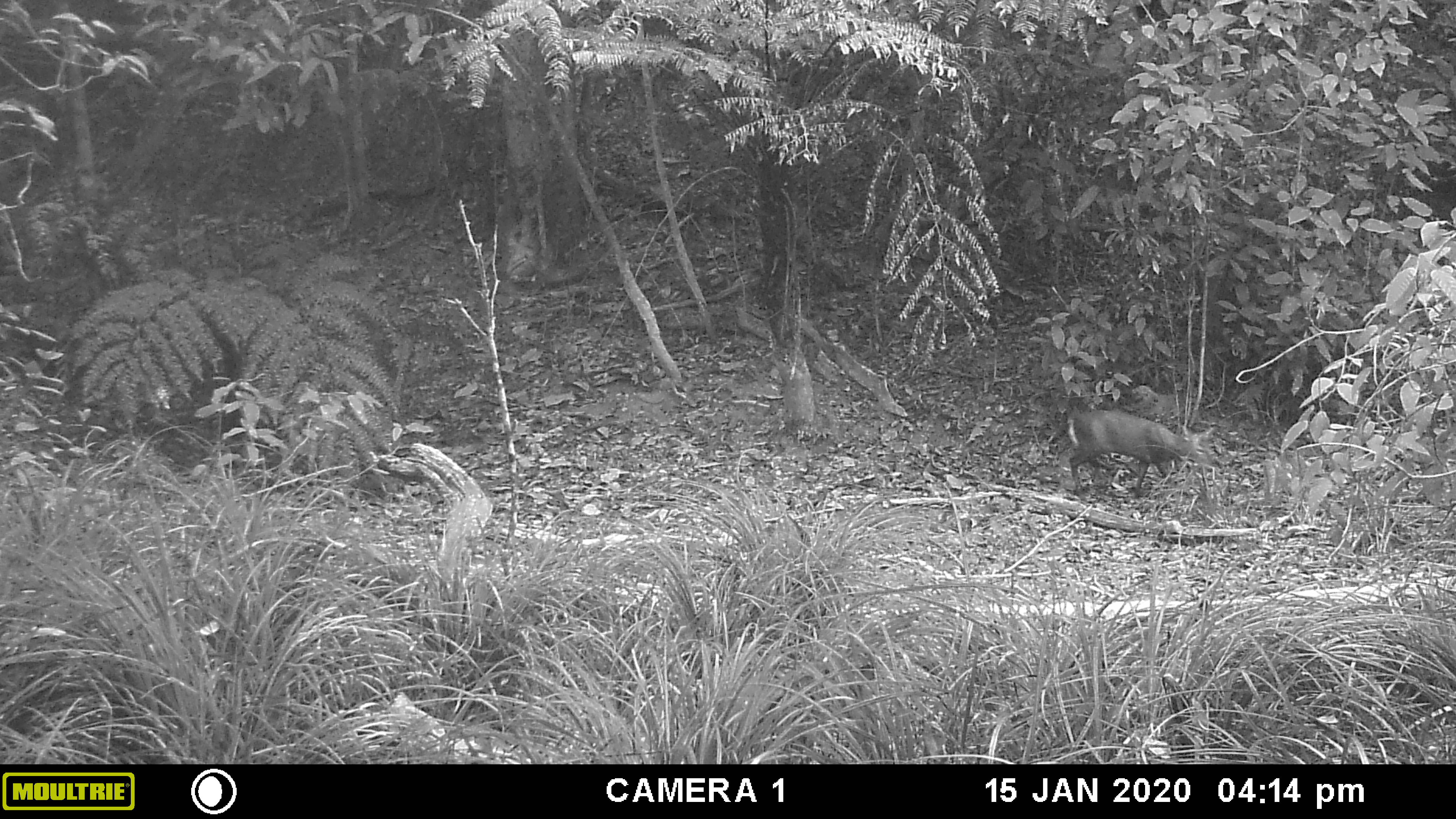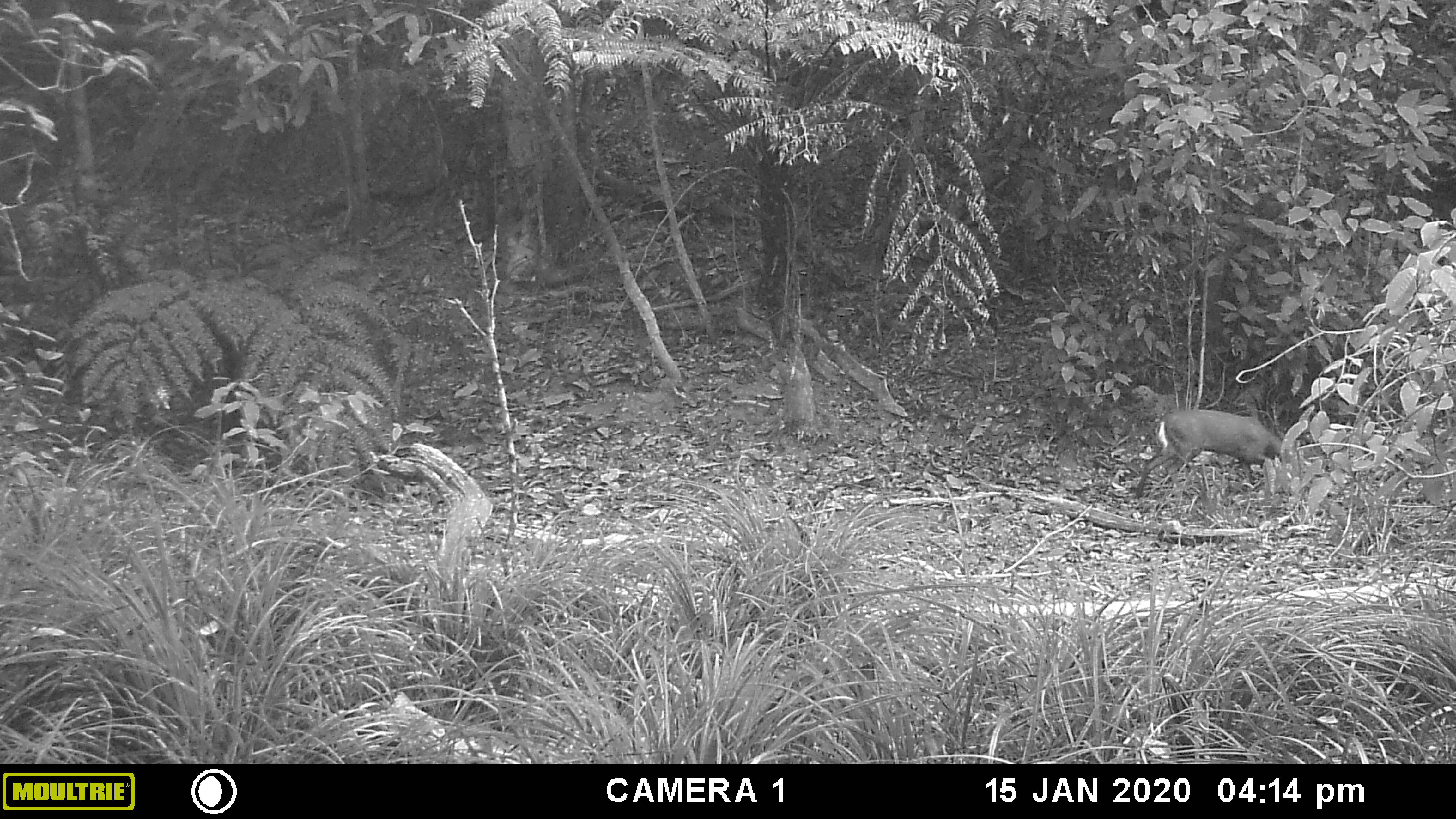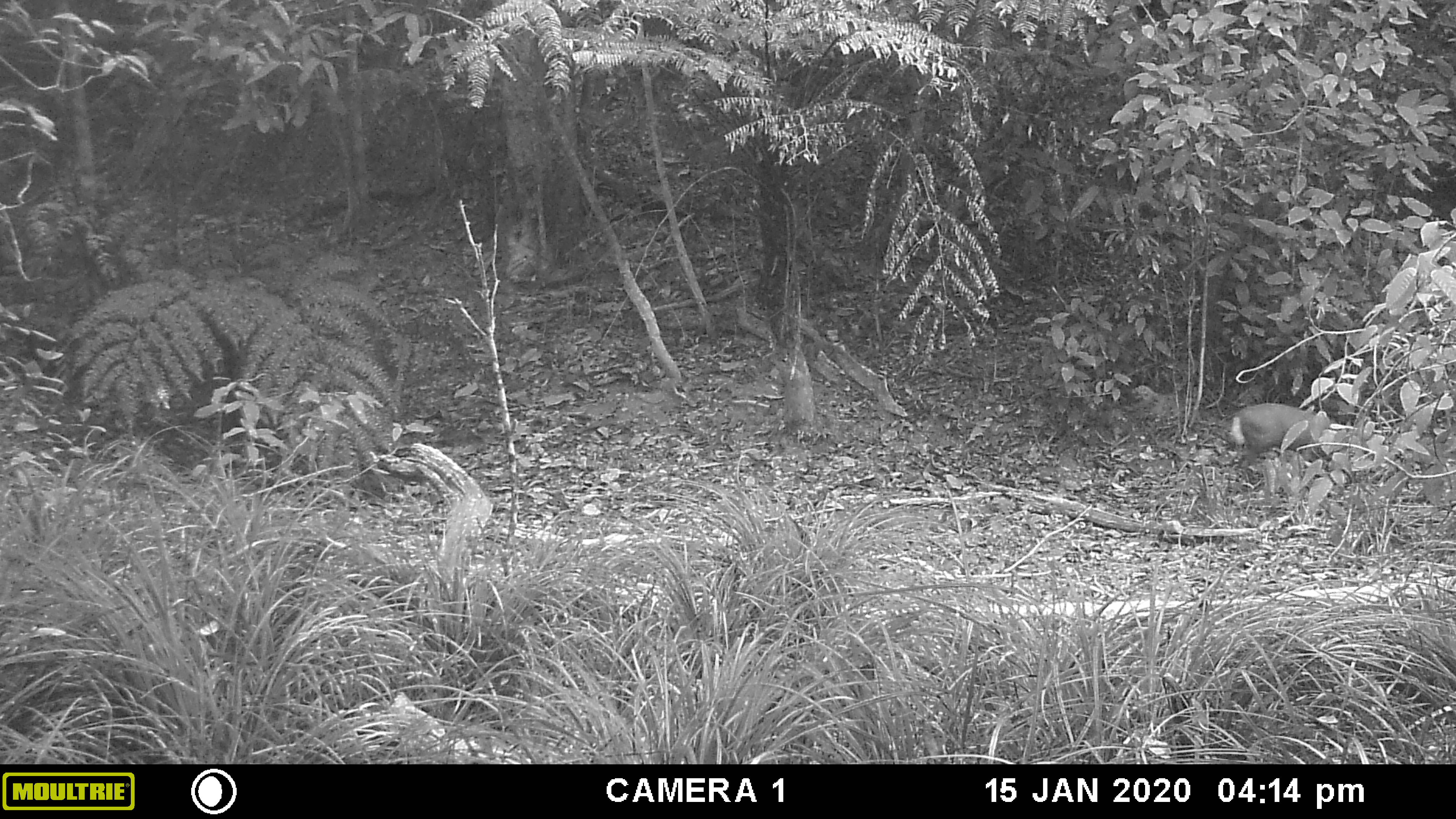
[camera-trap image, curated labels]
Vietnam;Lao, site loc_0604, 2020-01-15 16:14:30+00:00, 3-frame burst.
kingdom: Animalia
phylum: Chordata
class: Mammalia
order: Artiodactyla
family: Cervidae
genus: Muntiacus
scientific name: Muntiacus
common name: muntjacs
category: unidentified muntjac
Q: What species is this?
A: Unidentified muntjac (muntjacs) (Muntiacus).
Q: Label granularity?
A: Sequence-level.